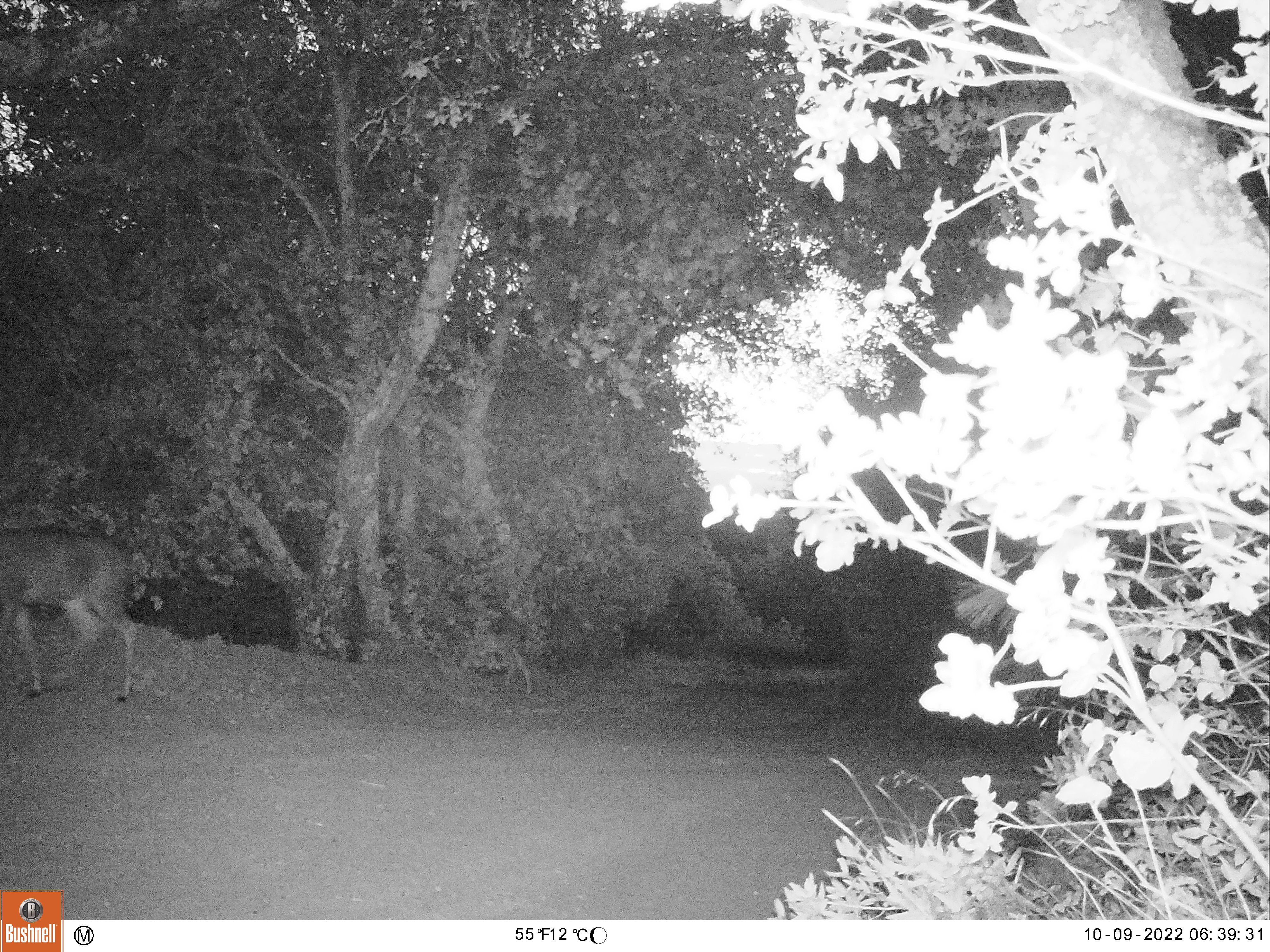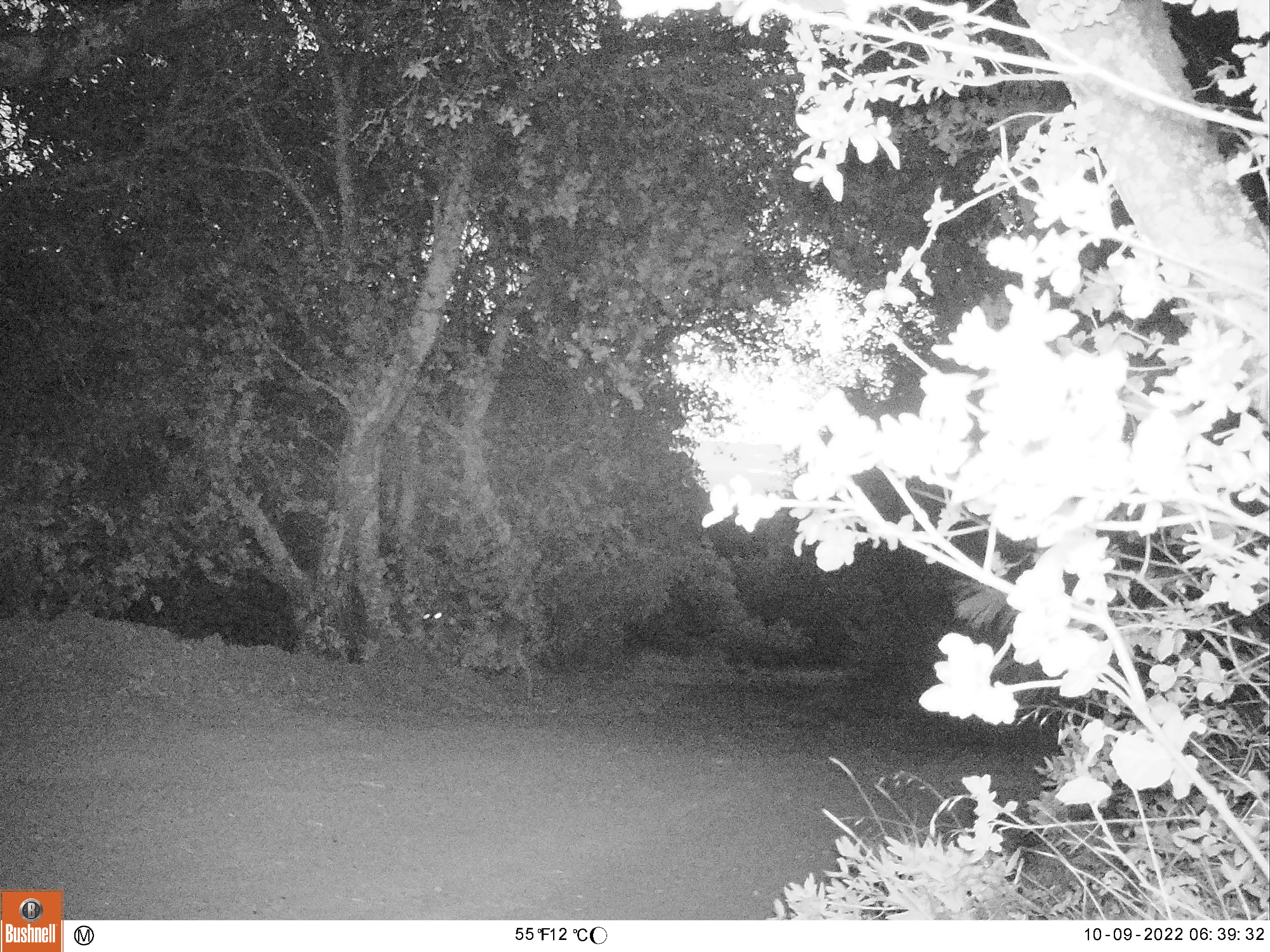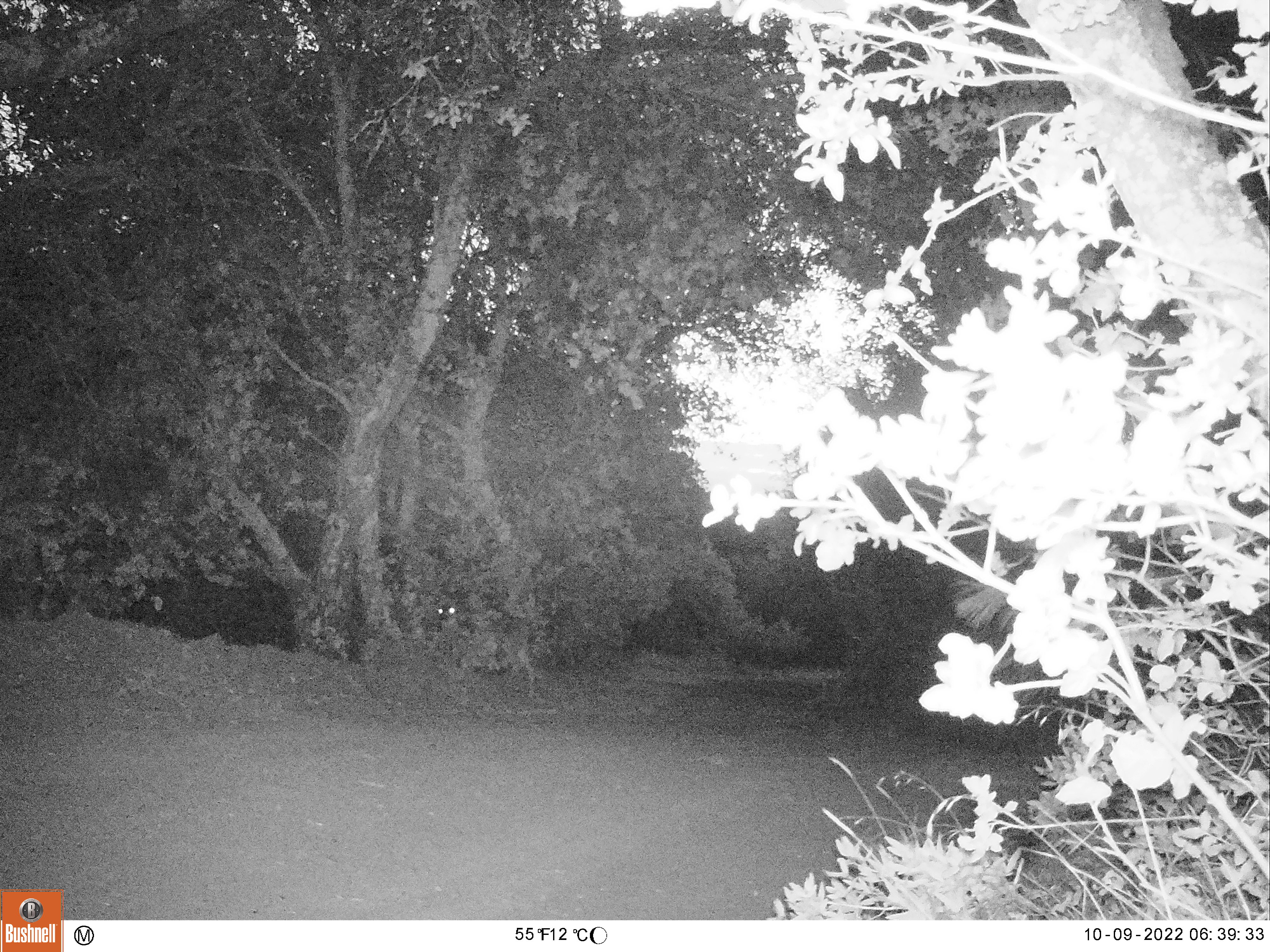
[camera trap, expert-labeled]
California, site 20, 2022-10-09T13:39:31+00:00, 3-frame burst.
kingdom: Animalia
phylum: Chordata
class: Mammalia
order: Artiodactyla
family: Cervidae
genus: Odocoileus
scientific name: Odocoileus hemionus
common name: mule deer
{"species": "mule deer (Odocoileus hemionus)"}